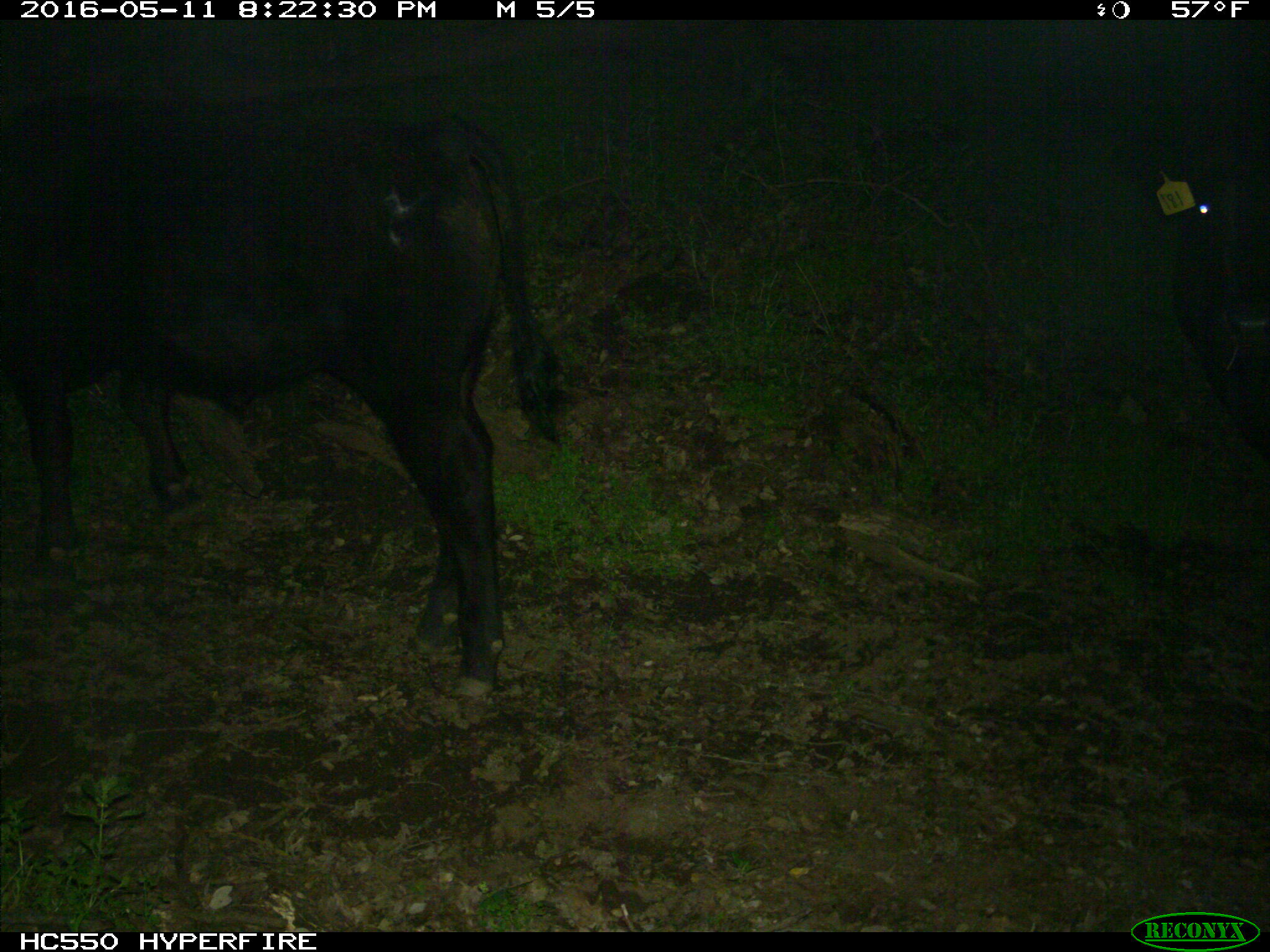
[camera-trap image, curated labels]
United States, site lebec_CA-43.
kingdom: Animalia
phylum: Chordata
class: Mammalia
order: Artiodactyla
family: Bovidae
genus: Bos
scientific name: Bos taurus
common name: domestic cow